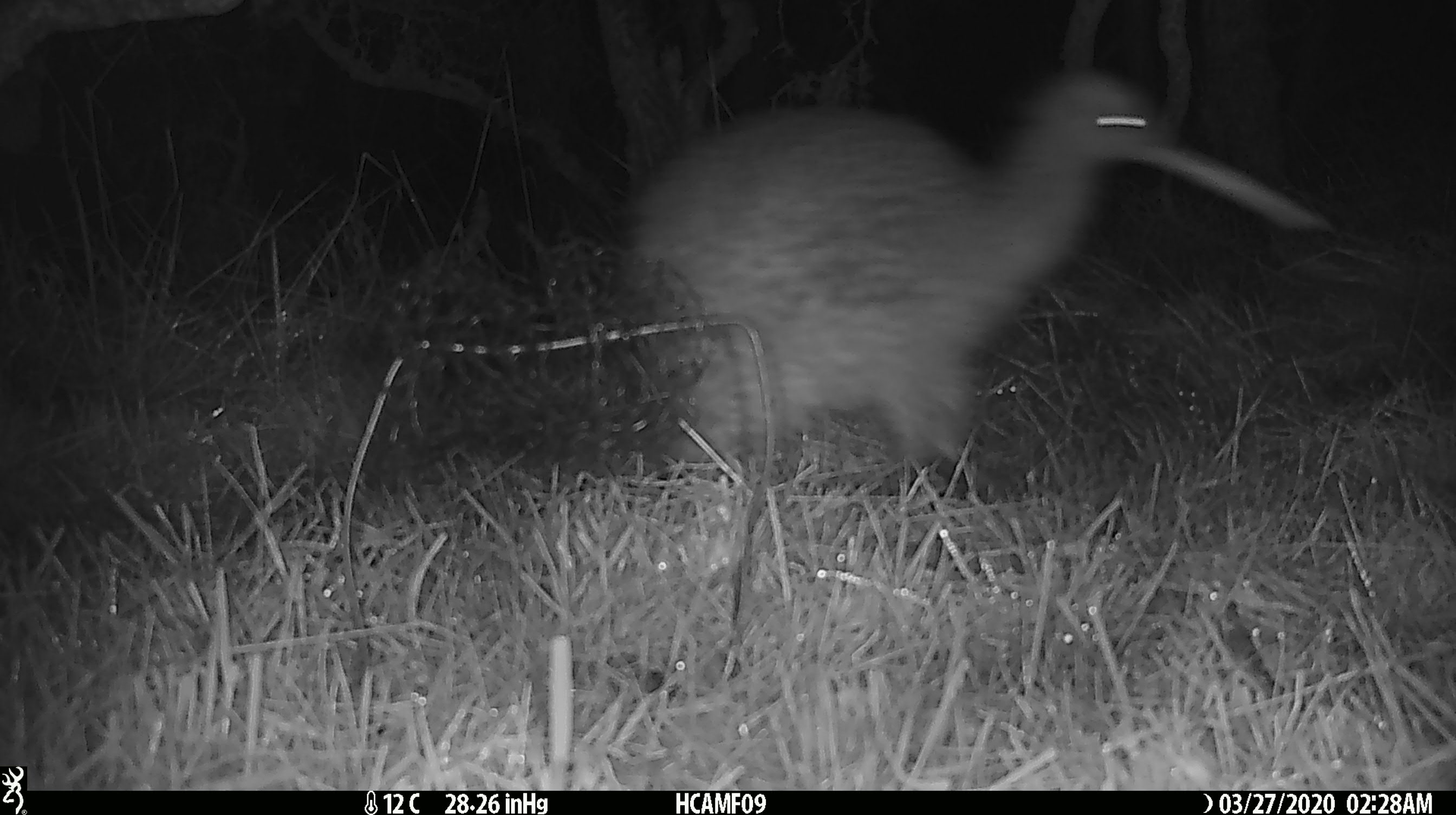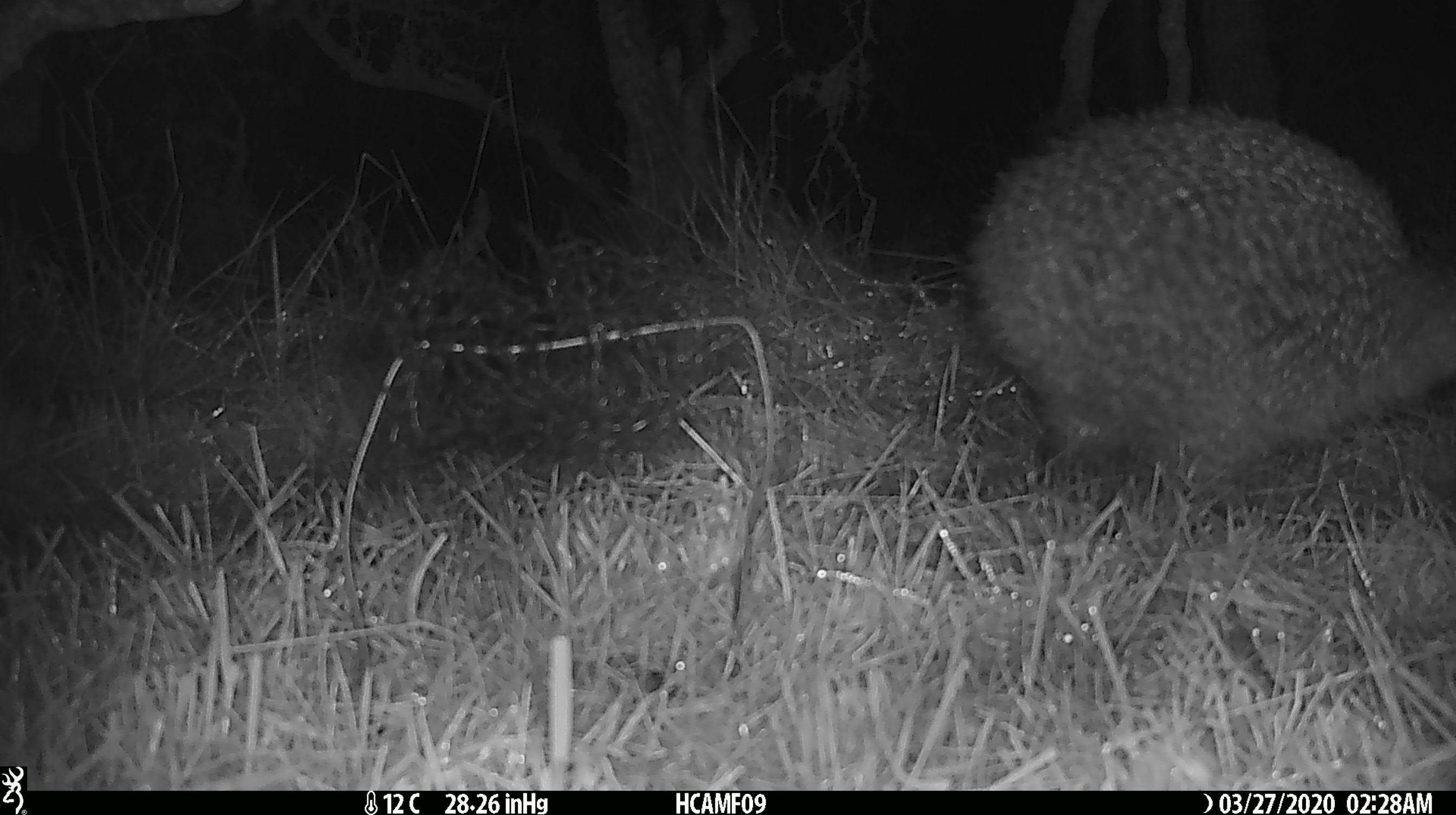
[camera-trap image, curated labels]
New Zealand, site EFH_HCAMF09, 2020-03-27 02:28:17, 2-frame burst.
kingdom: Animalia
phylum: Chordata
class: Aves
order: Apterygiformes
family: Apterygidae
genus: Apteryx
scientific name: Apteryx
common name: kiwi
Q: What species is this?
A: Kiwi (Apteryx).